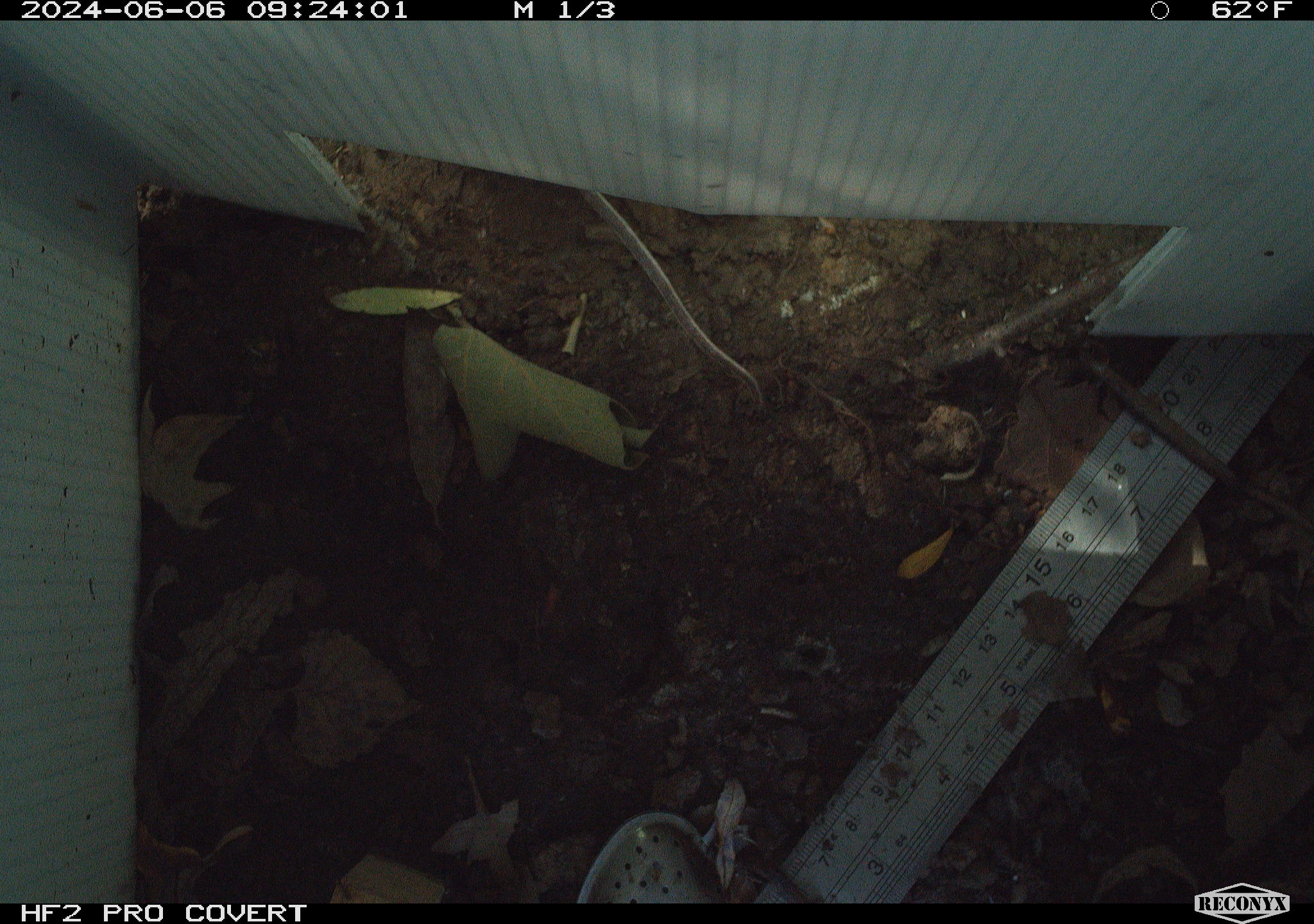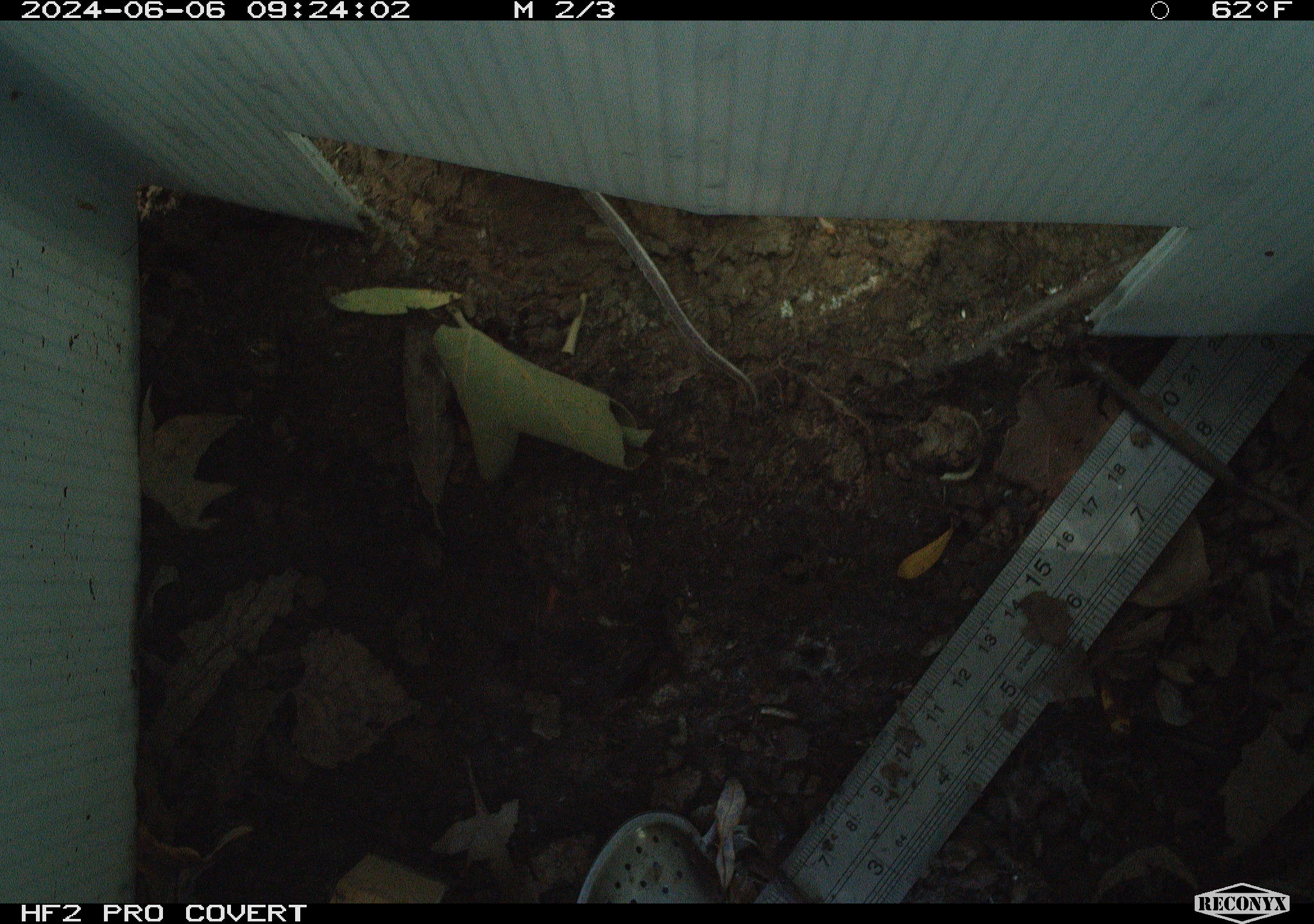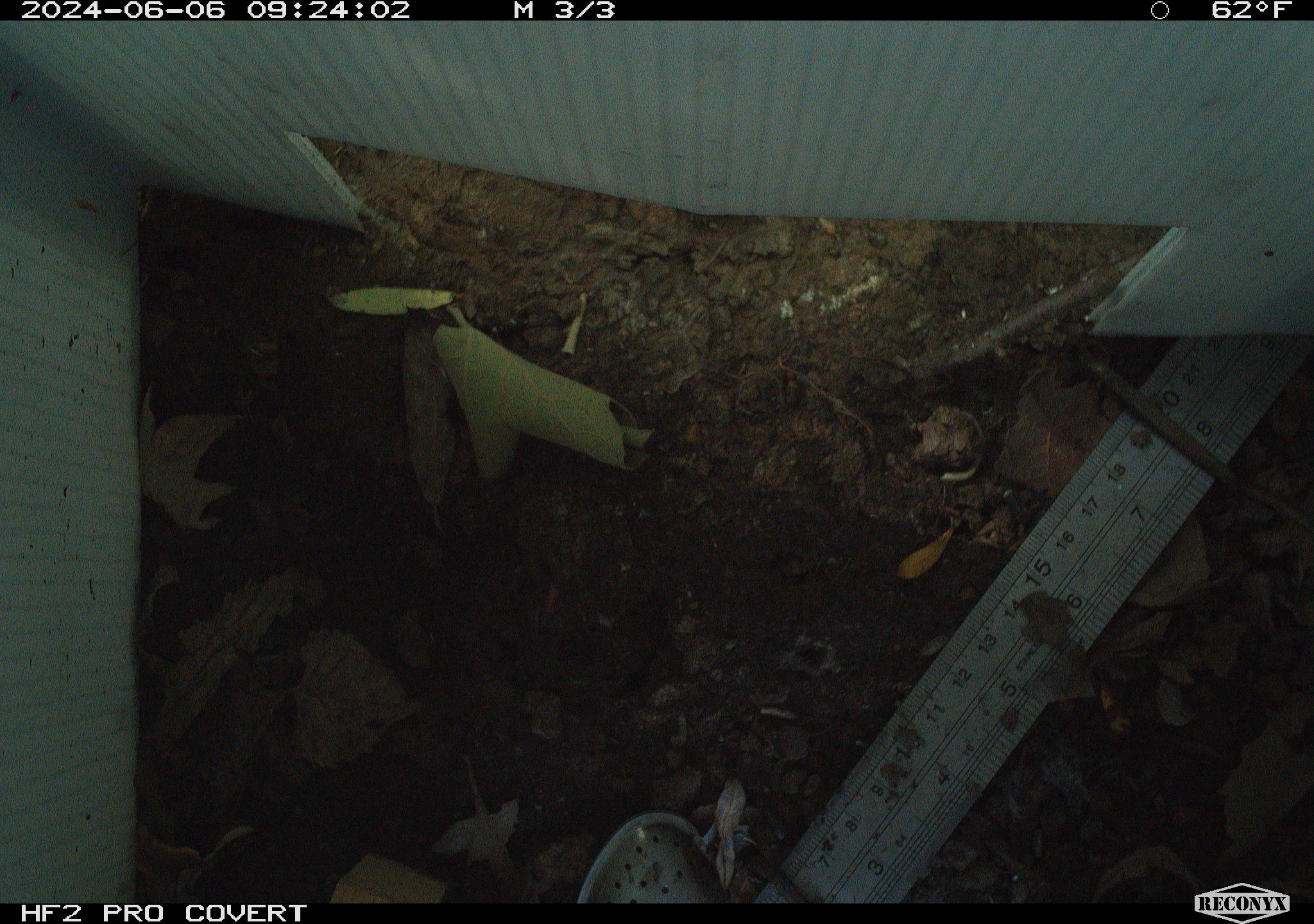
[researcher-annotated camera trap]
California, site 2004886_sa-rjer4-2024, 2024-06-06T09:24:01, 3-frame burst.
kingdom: Animalia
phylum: Chordata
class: Mammalia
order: Rodentia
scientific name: Rodentia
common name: mouse species